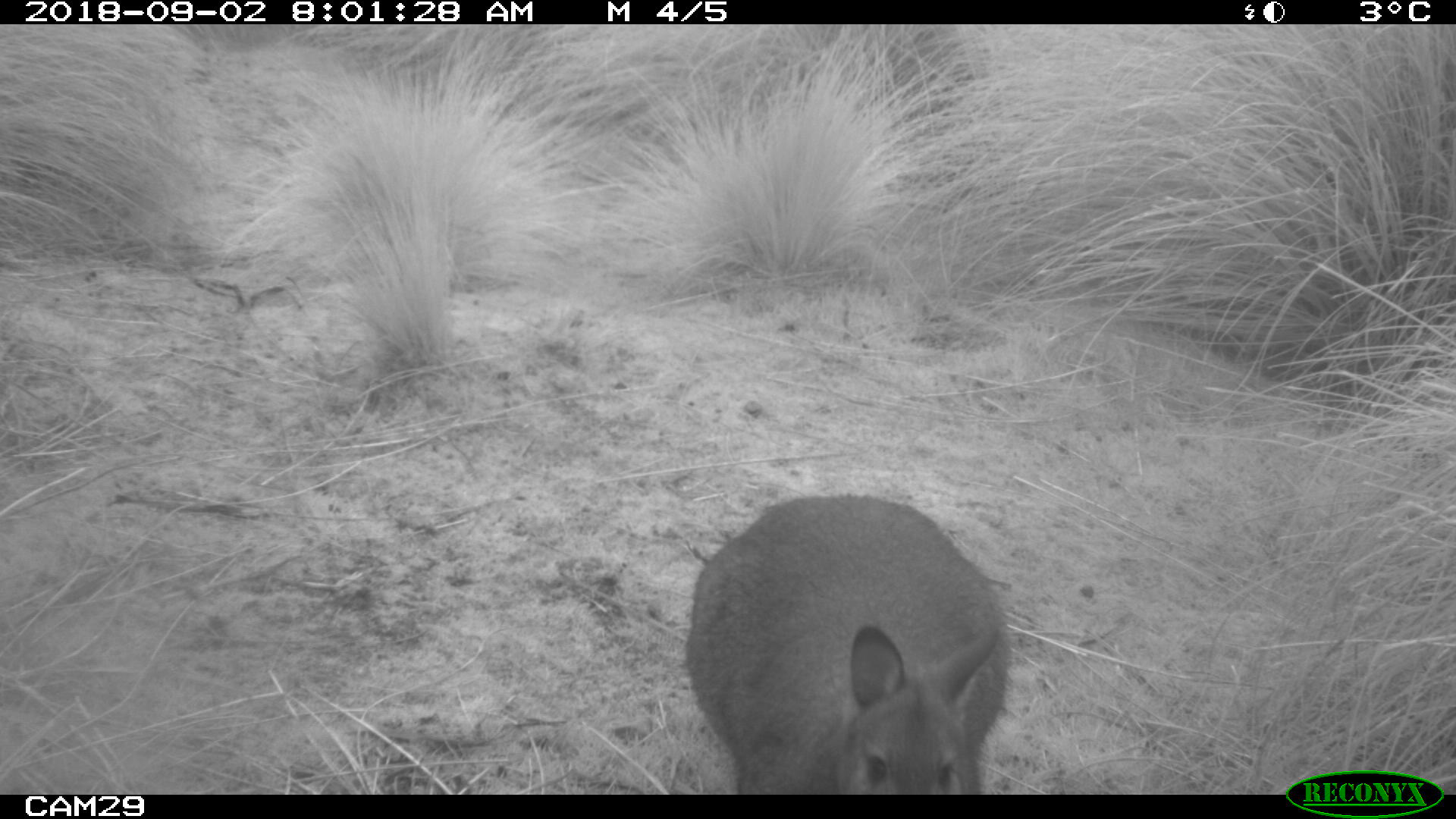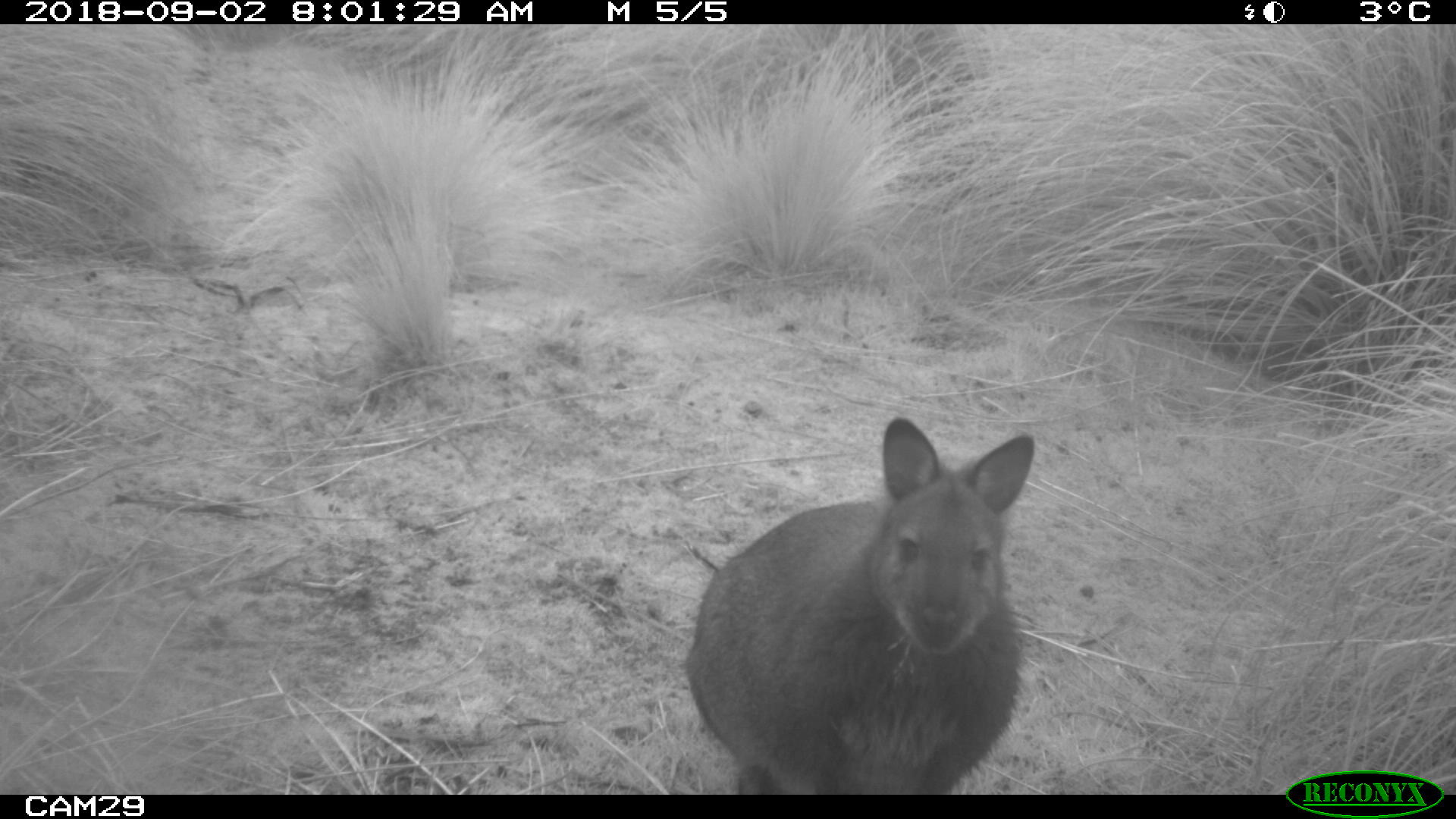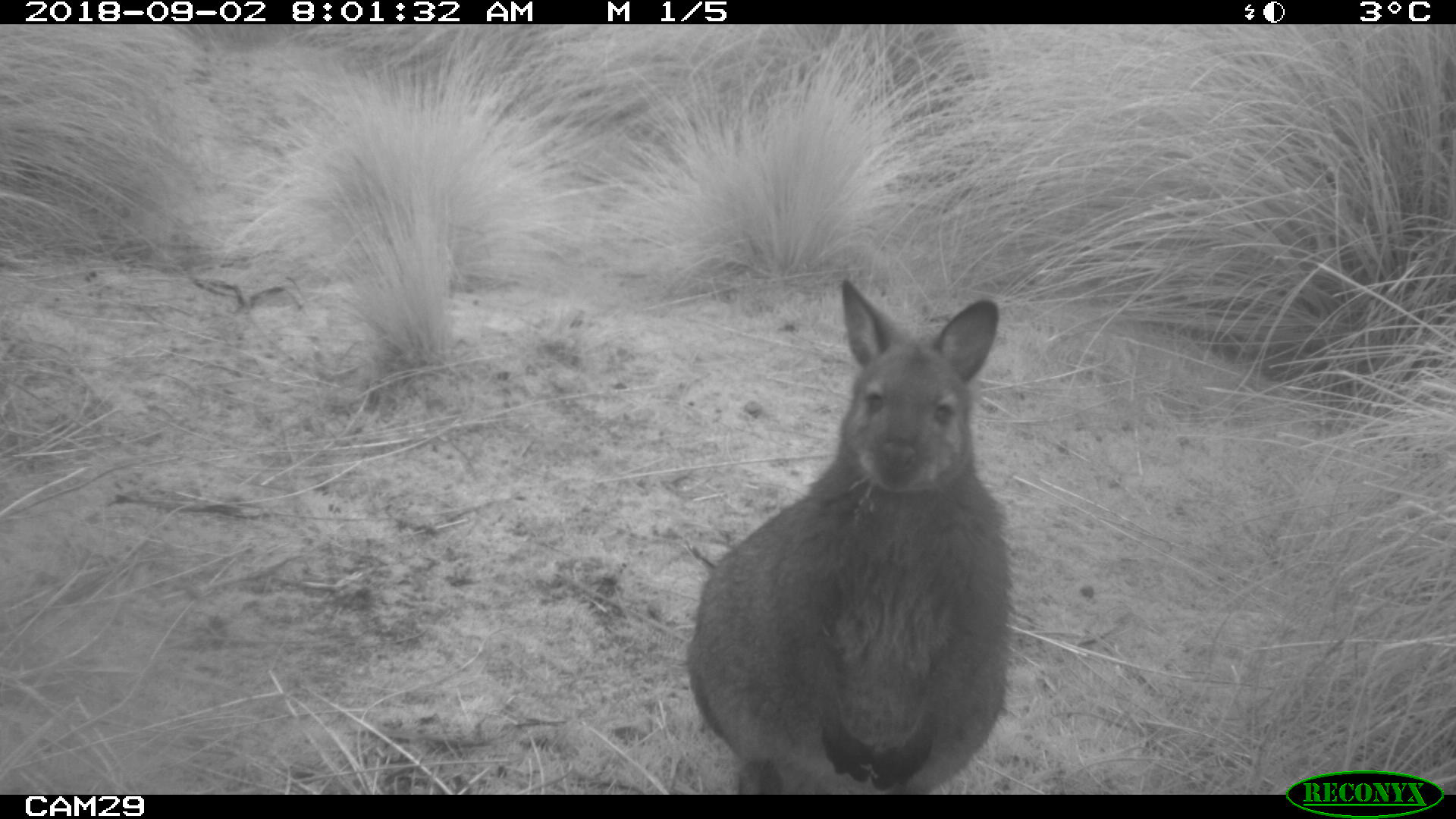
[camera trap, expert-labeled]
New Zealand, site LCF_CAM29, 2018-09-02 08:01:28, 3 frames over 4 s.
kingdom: Animalia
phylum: Chordata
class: Mammalia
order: Diprotodontia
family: Macropodidae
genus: Notamacropus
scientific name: Notamacropus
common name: wallaby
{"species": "wallaby (Notamacropus)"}